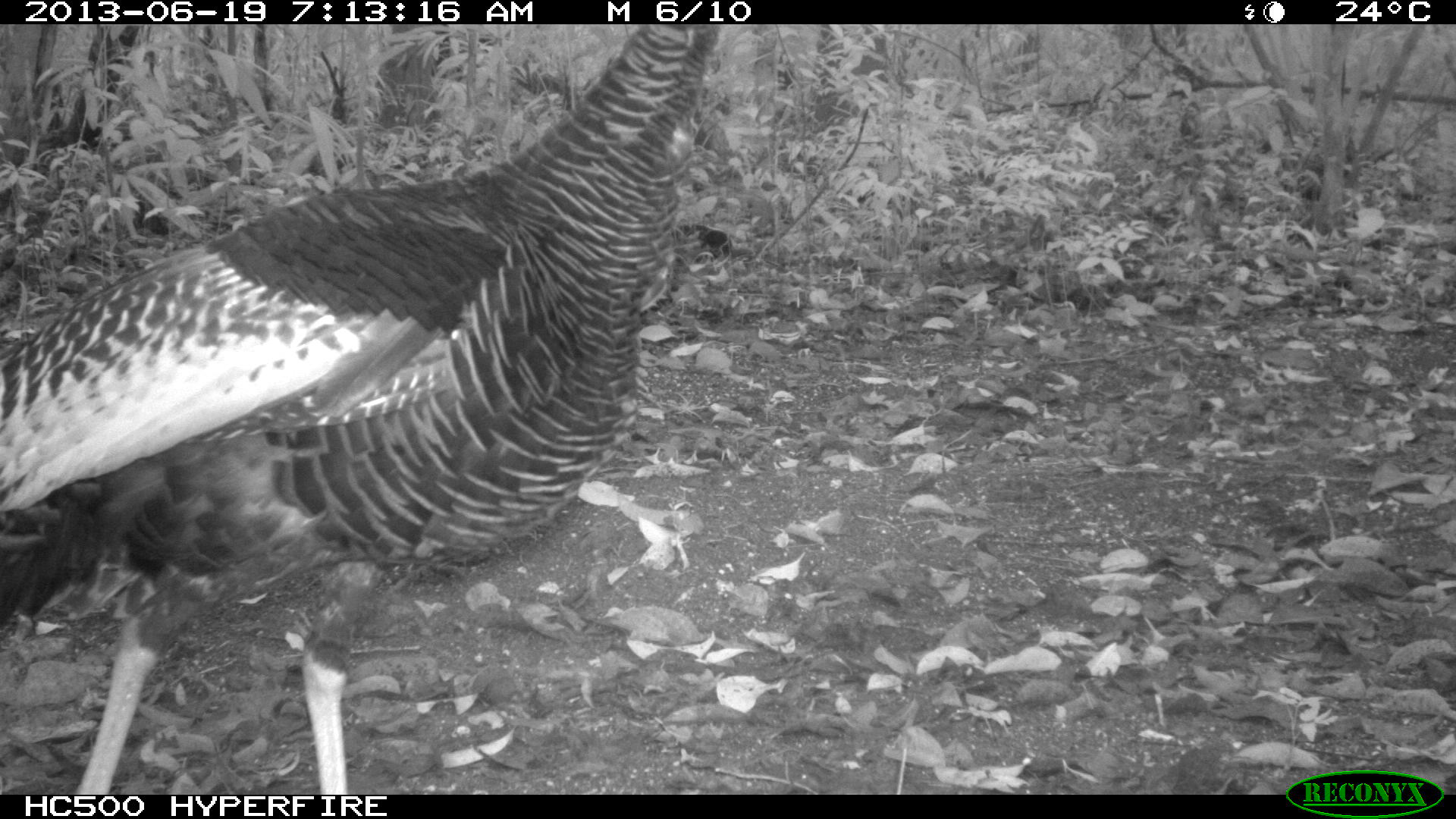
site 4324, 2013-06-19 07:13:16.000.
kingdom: Animalia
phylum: Chordata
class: Aves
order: Galliformes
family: Phasianidae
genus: Meleagris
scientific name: Meleagris ocellata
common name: ocellated turkey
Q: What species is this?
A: Meleagris ocellata (ocellated turkey).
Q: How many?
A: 1.